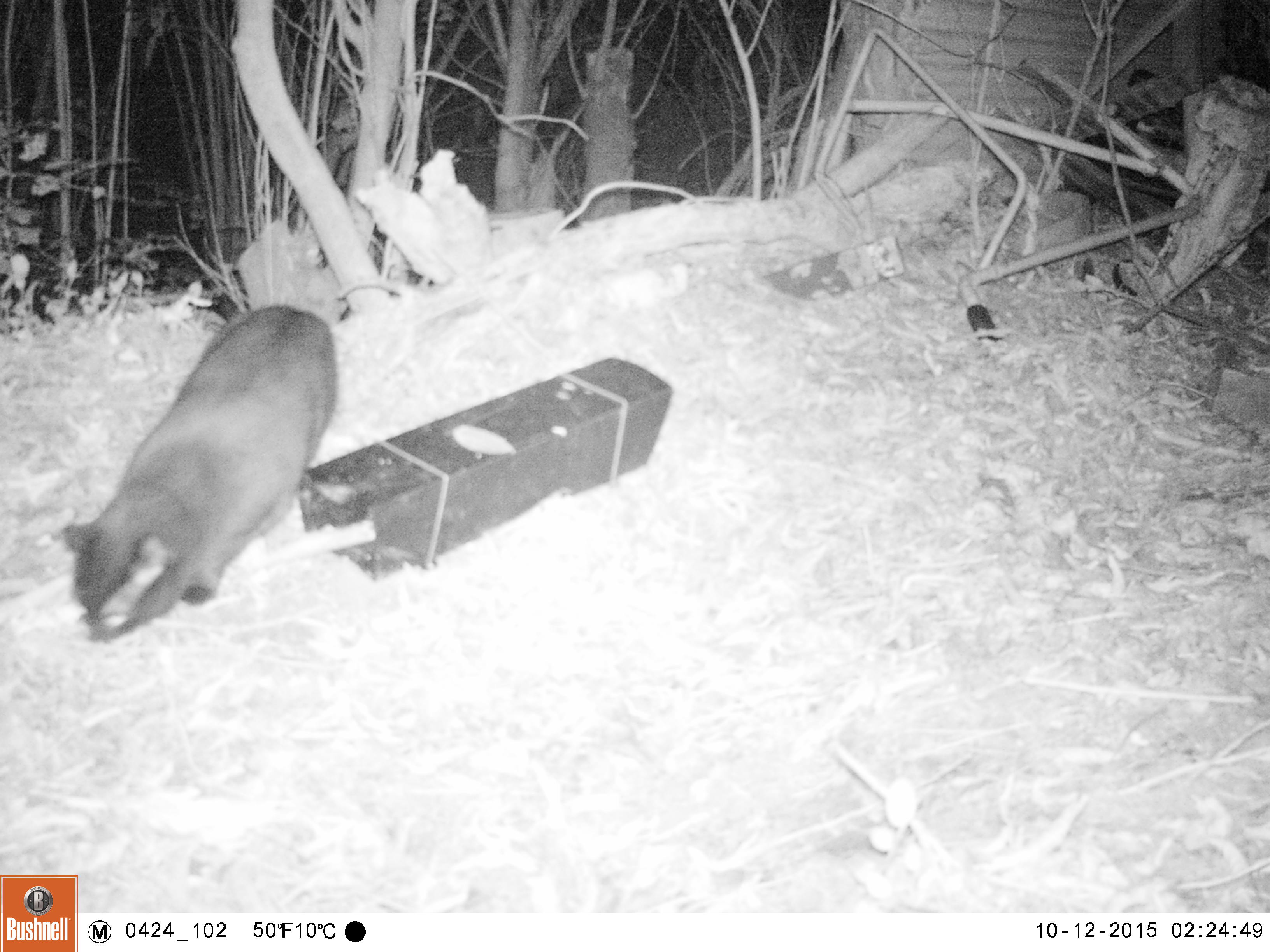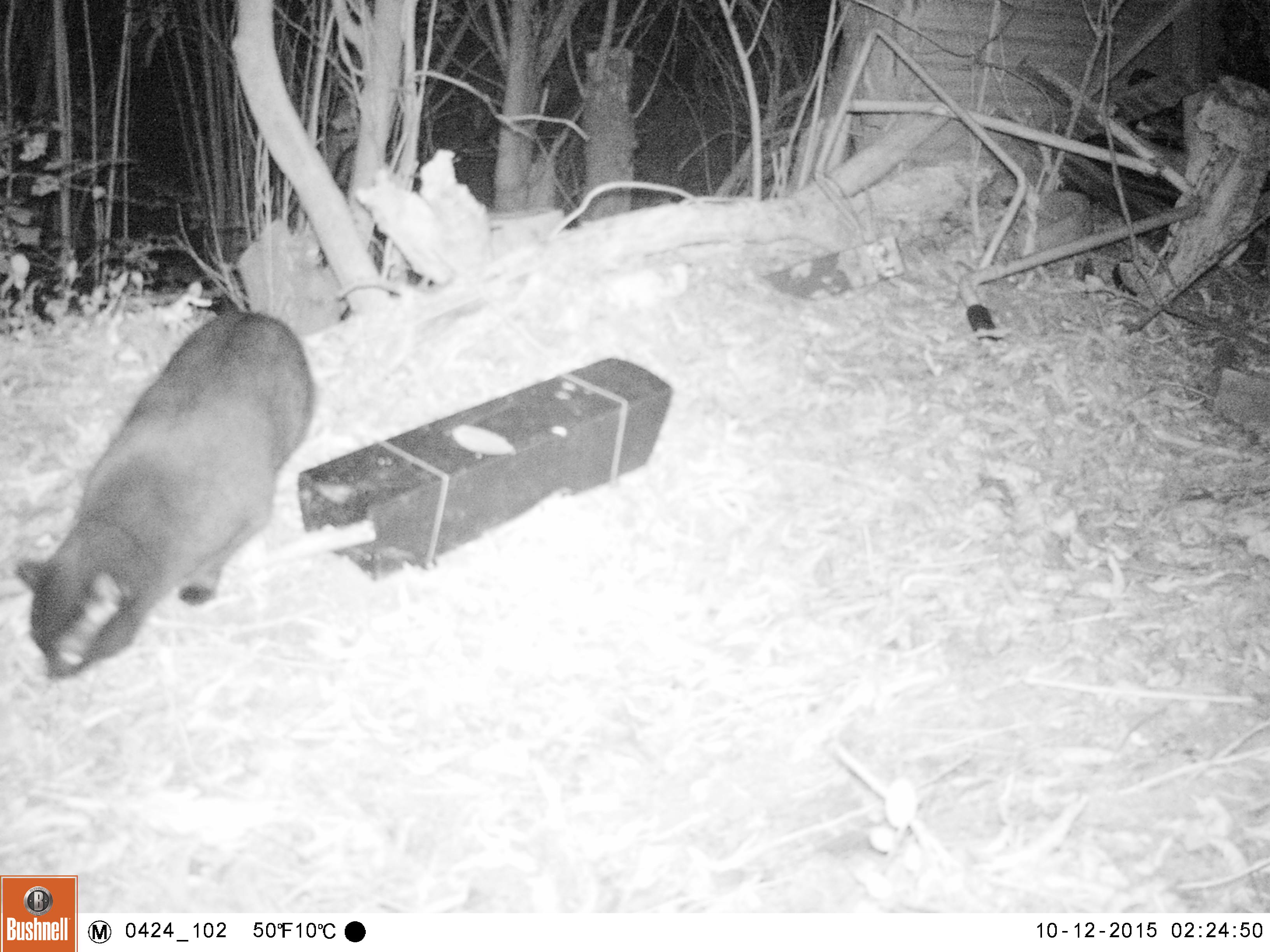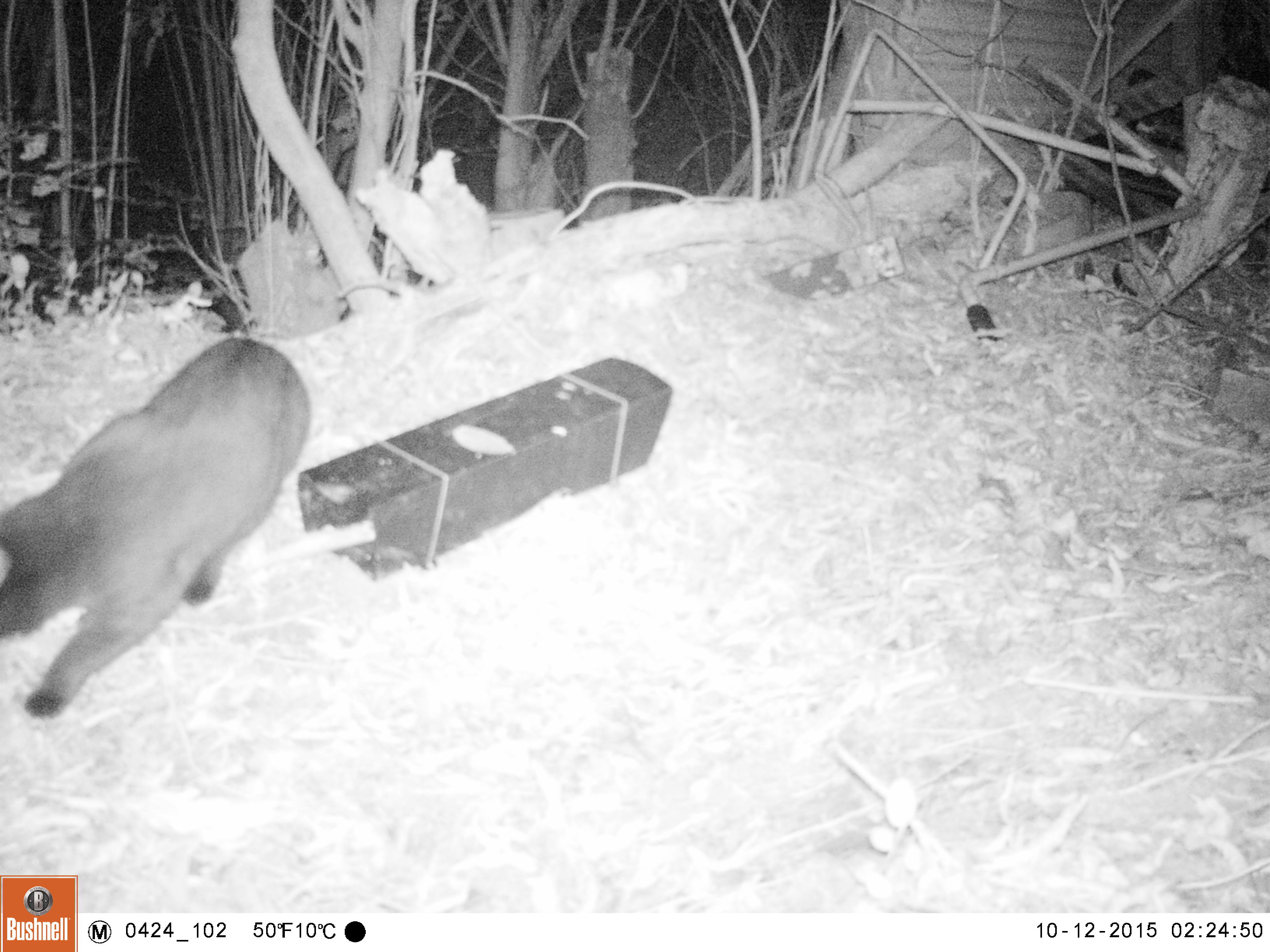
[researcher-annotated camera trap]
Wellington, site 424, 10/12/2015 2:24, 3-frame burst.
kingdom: Animalia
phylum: Chordata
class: Mammalia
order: Carnivora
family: Felidae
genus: Felis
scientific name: Felis catus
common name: cat